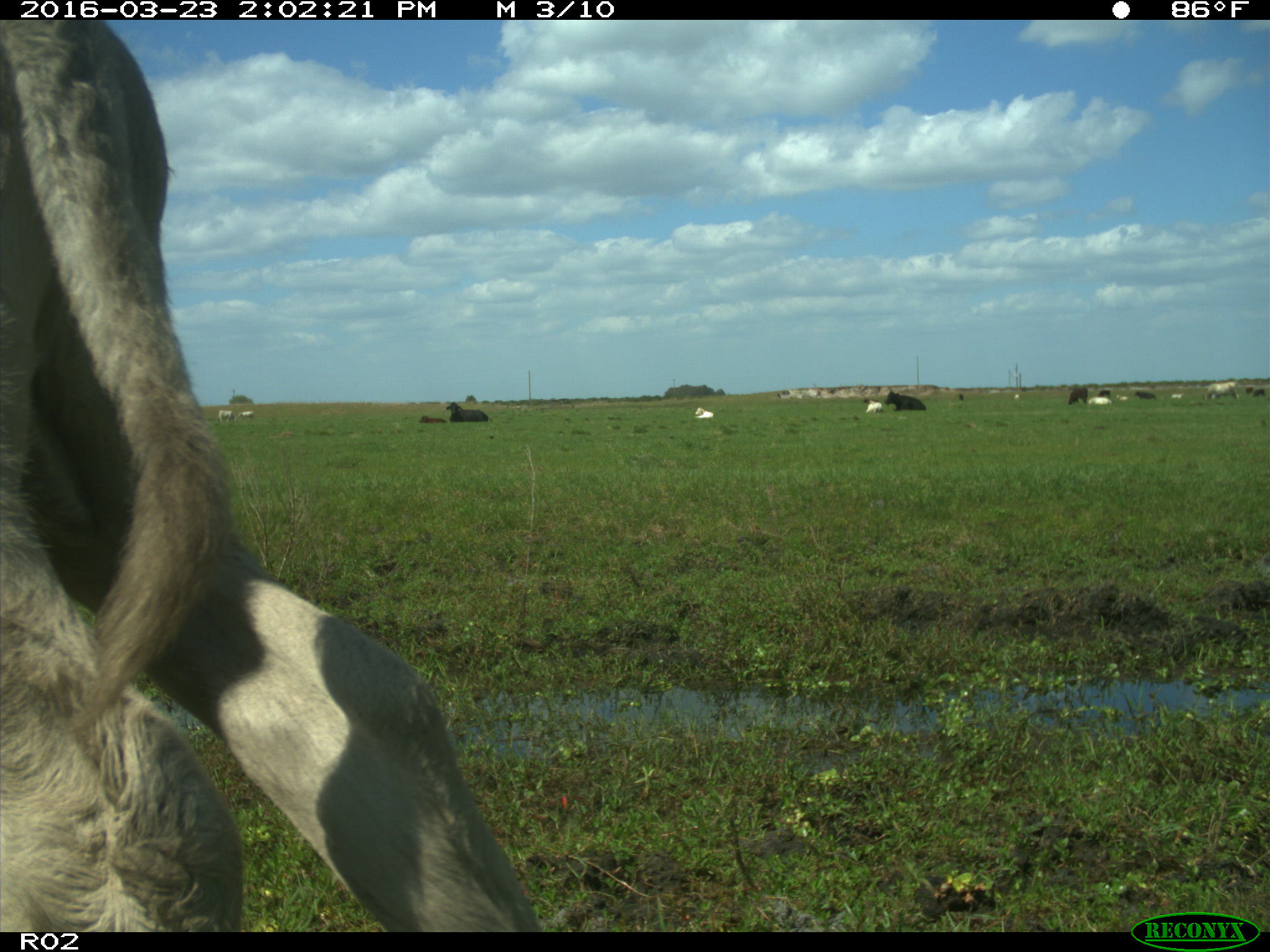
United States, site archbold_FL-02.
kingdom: Animalia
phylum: Chordata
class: Mammalia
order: Artiodactyla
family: Bovidae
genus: Bos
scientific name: Bos taurus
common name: domestic cow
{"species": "Bos taurus (domestic cow)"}